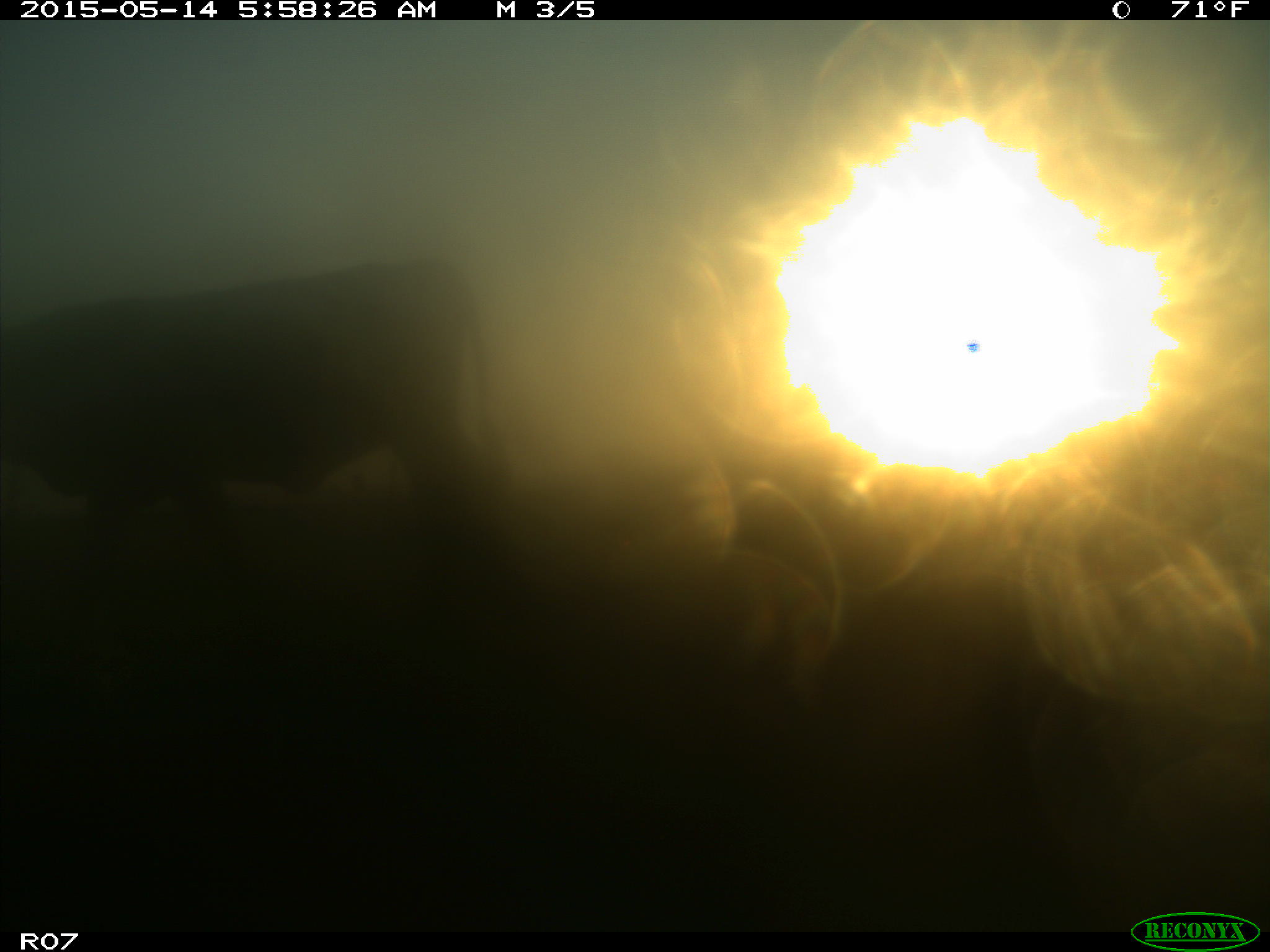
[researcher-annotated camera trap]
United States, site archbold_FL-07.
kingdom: Animalia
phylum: Chordata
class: Mammalia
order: Artiodactyla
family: Bovidae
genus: Bos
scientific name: Bos taurus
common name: domestic cow